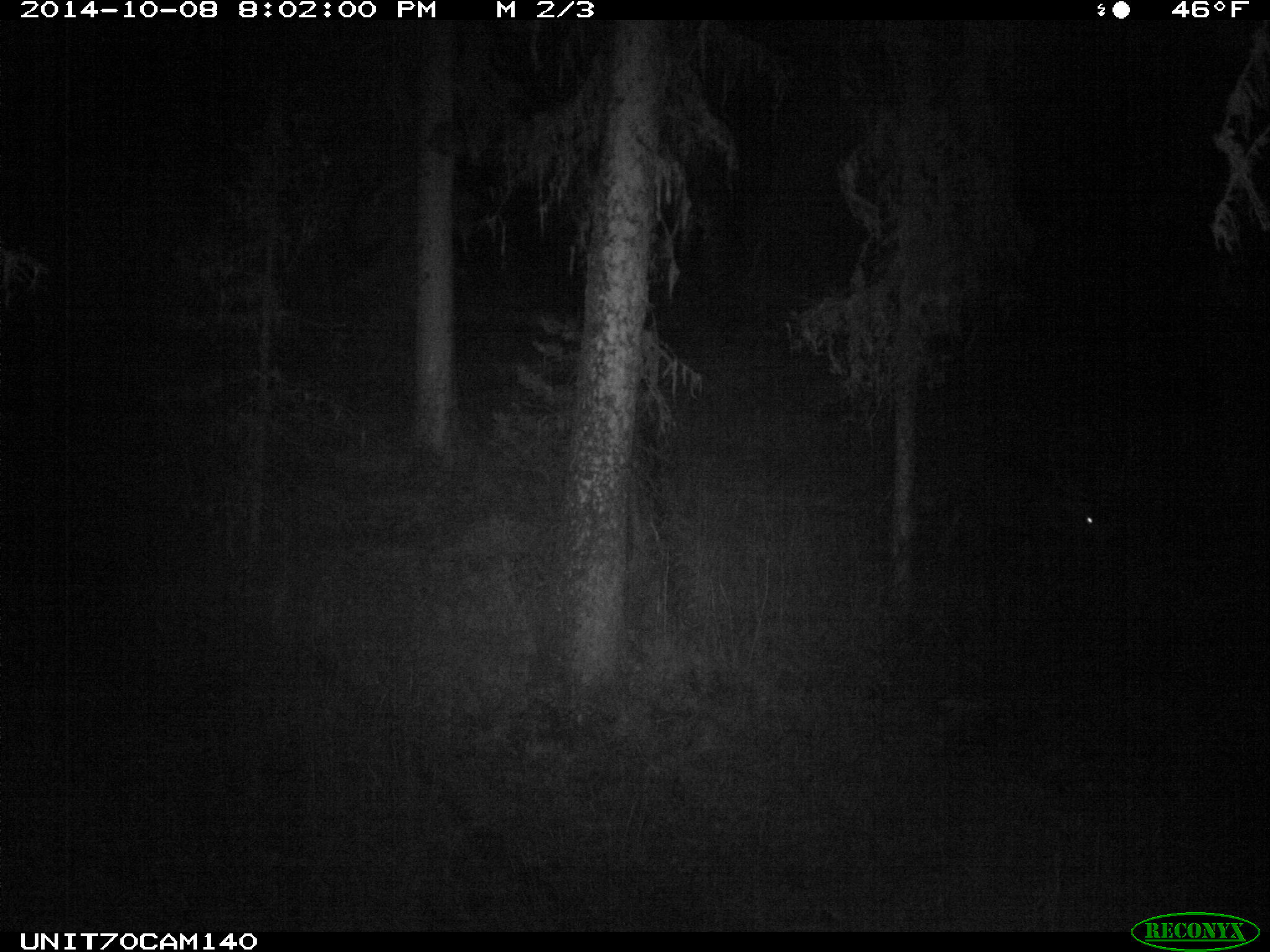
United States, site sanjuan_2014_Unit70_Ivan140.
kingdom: Animalia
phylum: Chordata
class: Mammalia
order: Artiodactyla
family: Cervidae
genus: Odocoileus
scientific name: Odocoileus hemionus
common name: mule deer